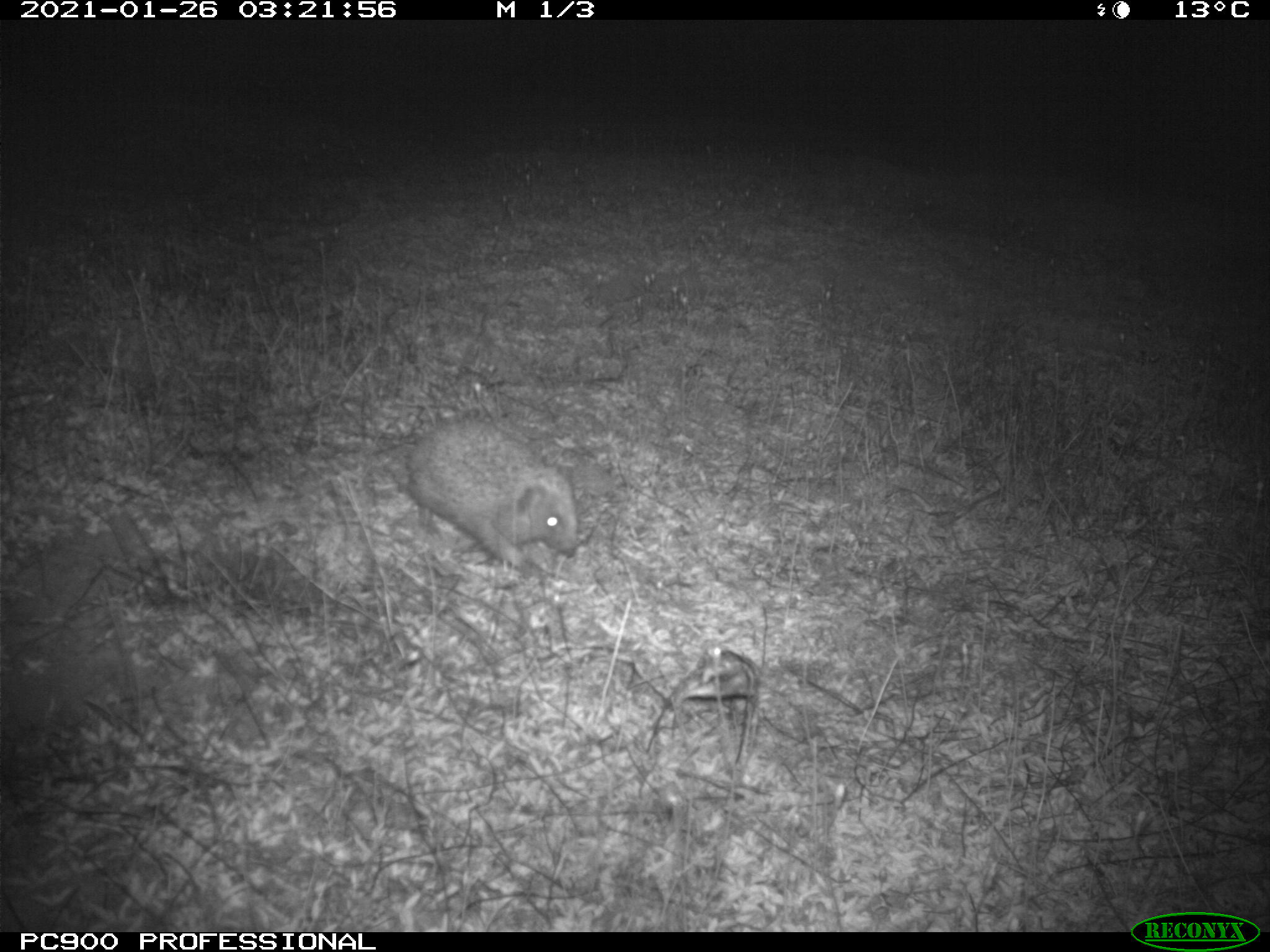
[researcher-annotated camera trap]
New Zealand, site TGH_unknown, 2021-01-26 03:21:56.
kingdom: Animalia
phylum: Chordata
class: Mammalia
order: Eulipotyphla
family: Erinaceidae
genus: Erinaceus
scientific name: Erinaceus europaeus europaeus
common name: european hedgehog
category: hedgehog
Hedgehog (european hedgehog) (Erinaceus europaeus europaeus).